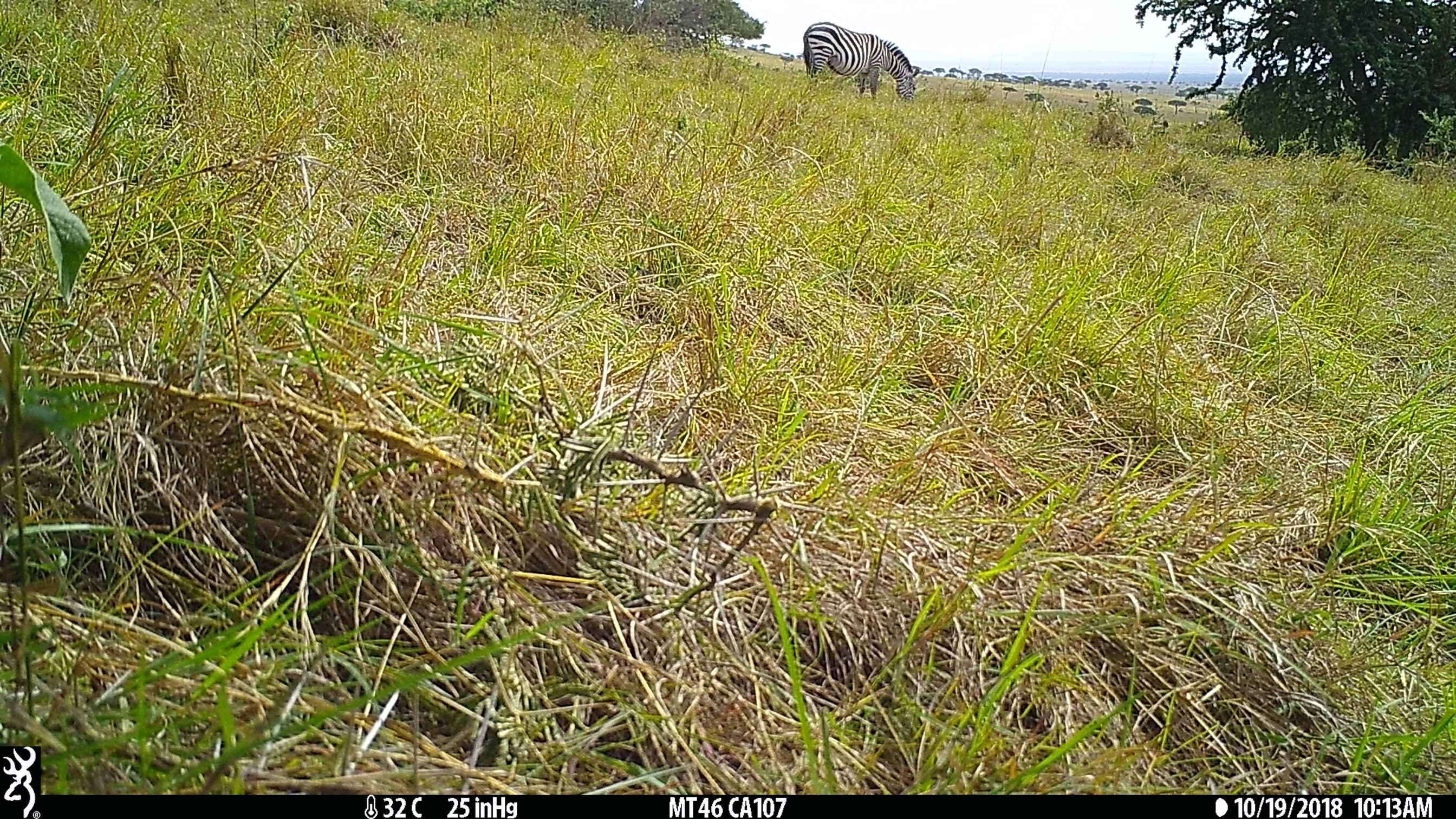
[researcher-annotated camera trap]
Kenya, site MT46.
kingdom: Animalia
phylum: Chordata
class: Mammalia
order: Perissodactyla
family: Equidae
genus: Equus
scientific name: Equus quagga burchellii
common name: burchell's zebra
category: zebra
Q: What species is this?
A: Zebra (burchell's zebra) (Equus quagga burchellii).